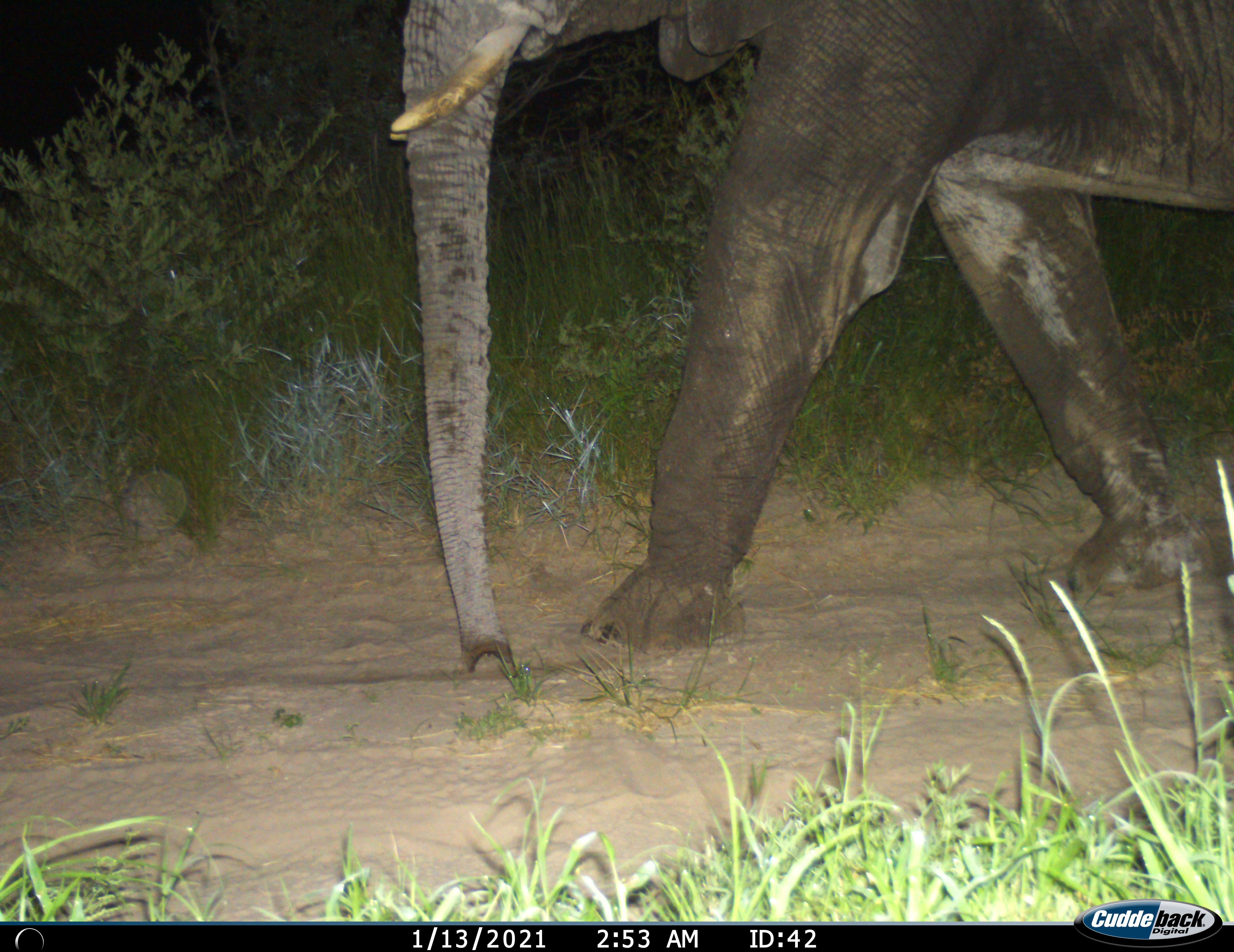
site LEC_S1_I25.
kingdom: Animalia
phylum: Chordata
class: Mammalia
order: Proboscidea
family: Elephantidae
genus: Loxodonta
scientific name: Loxodonta africana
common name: african bush elephant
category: elephant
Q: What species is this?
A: Elephant (african bush elephant) (Loxodonta africana).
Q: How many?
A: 1.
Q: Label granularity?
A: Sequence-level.